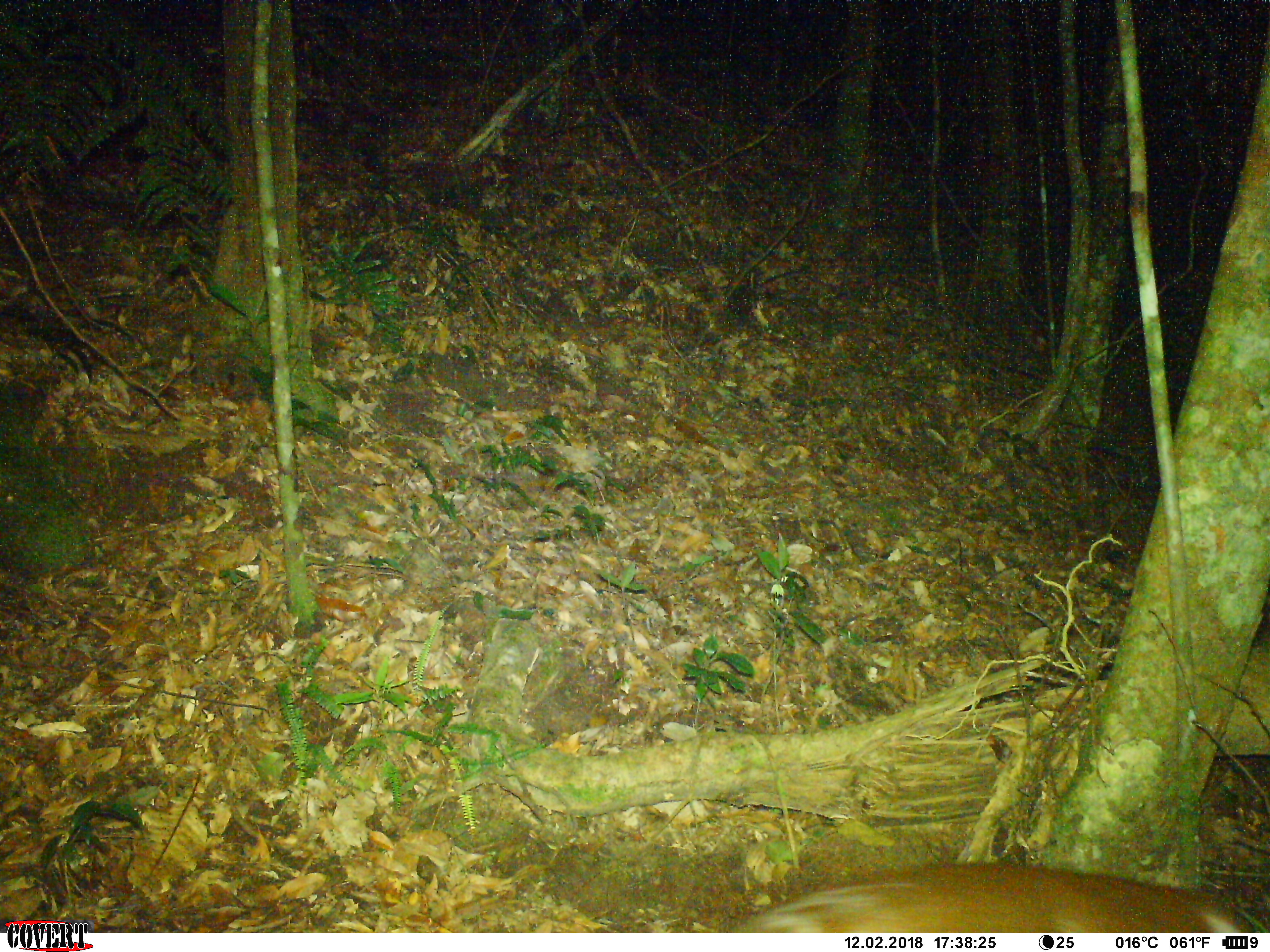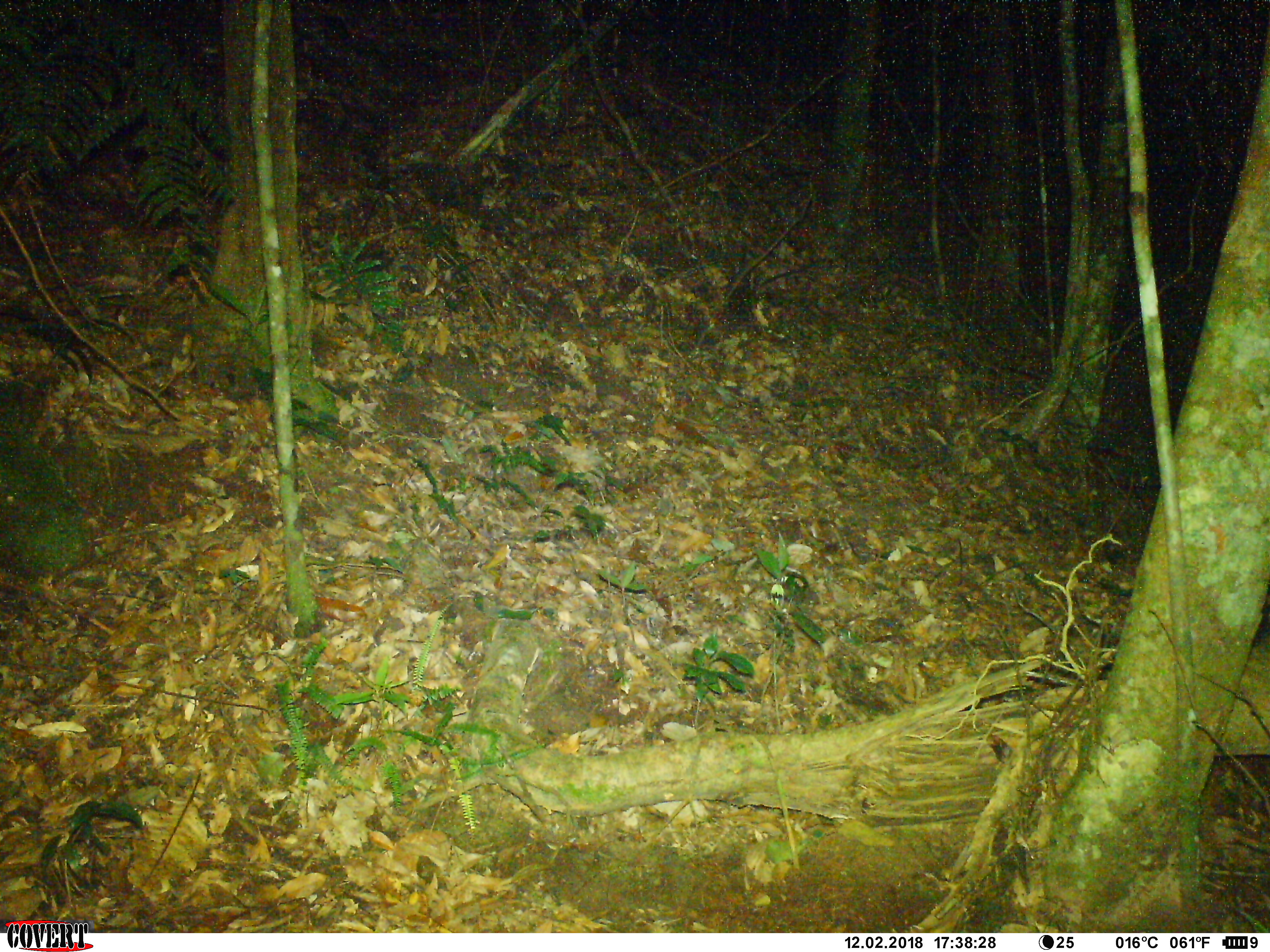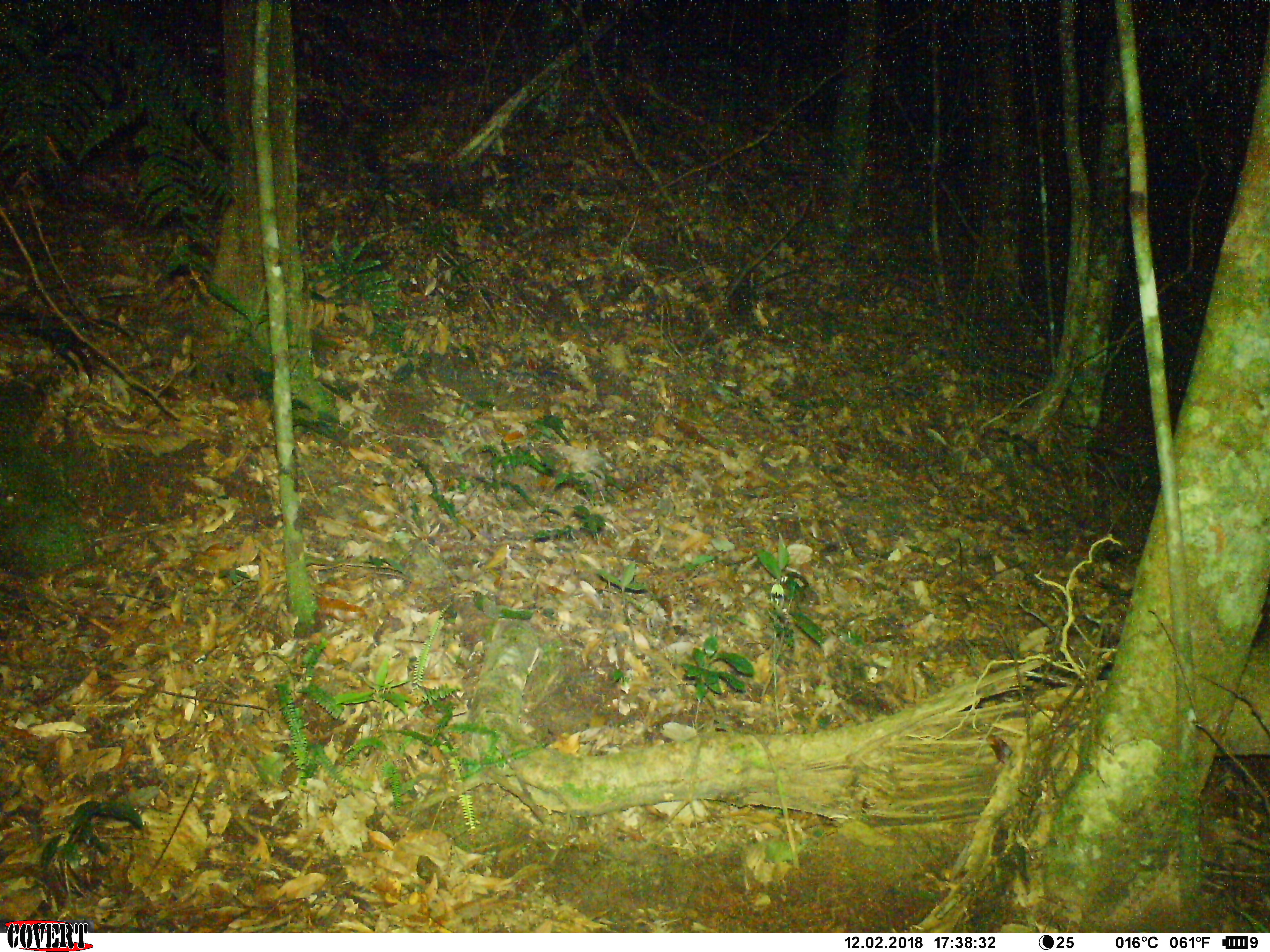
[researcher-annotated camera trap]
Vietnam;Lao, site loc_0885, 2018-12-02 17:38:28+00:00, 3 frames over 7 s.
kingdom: Animalia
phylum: Chordata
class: Mammalia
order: Artiodactyla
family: Cervidae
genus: Muntiacus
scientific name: Muntiacus rooseveltorum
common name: roosevelt's muntjac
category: roosevelts muntjac group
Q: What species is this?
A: Roosevelts muntjac group (roosevelt's muntjac) (Muntiacus rooseveltorum).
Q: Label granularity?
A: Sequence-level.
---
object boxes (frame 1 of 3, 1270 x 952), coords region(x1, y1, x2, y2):
roosevelts muntjac group: region(718, 858, 1260, 931)